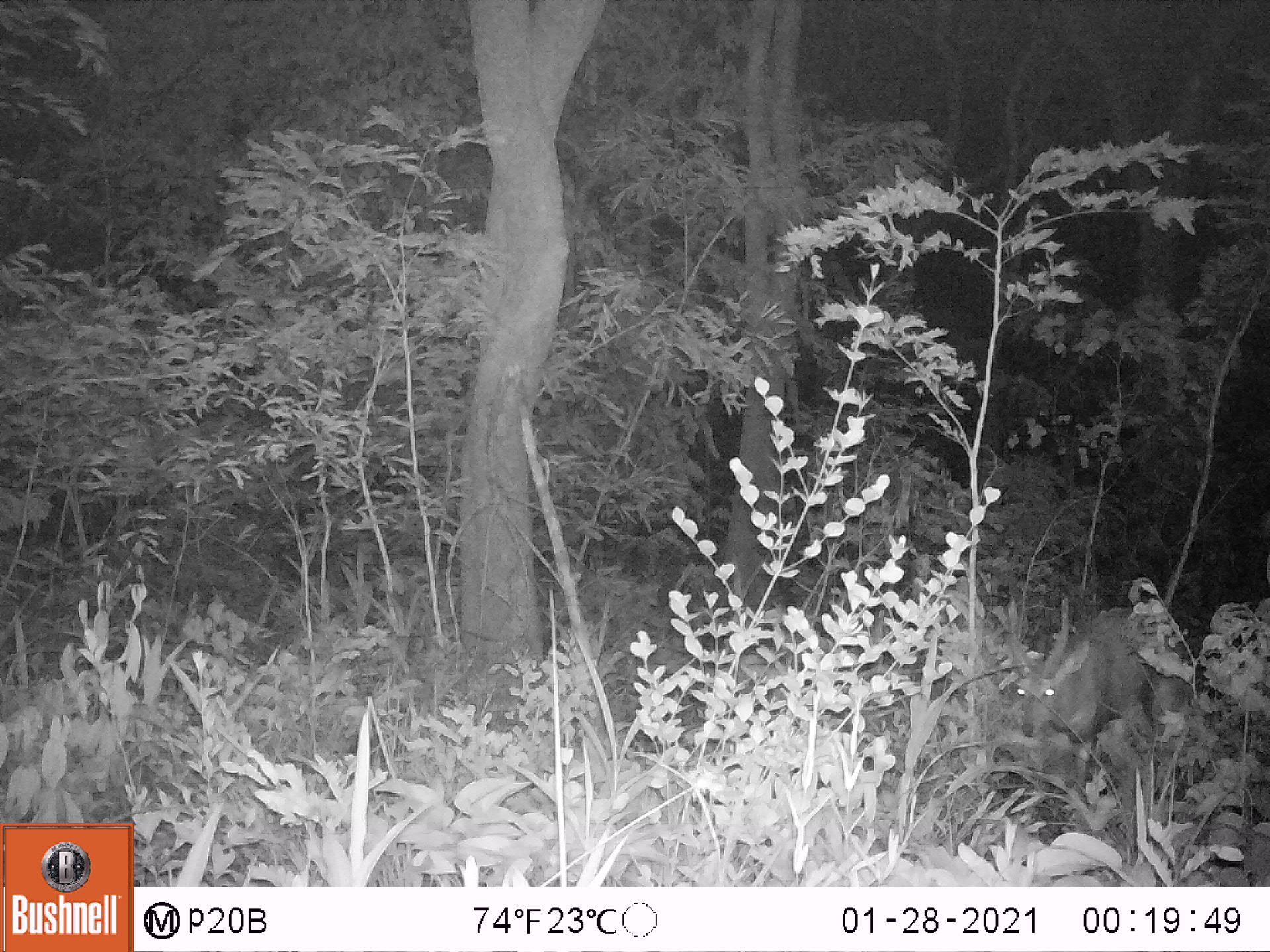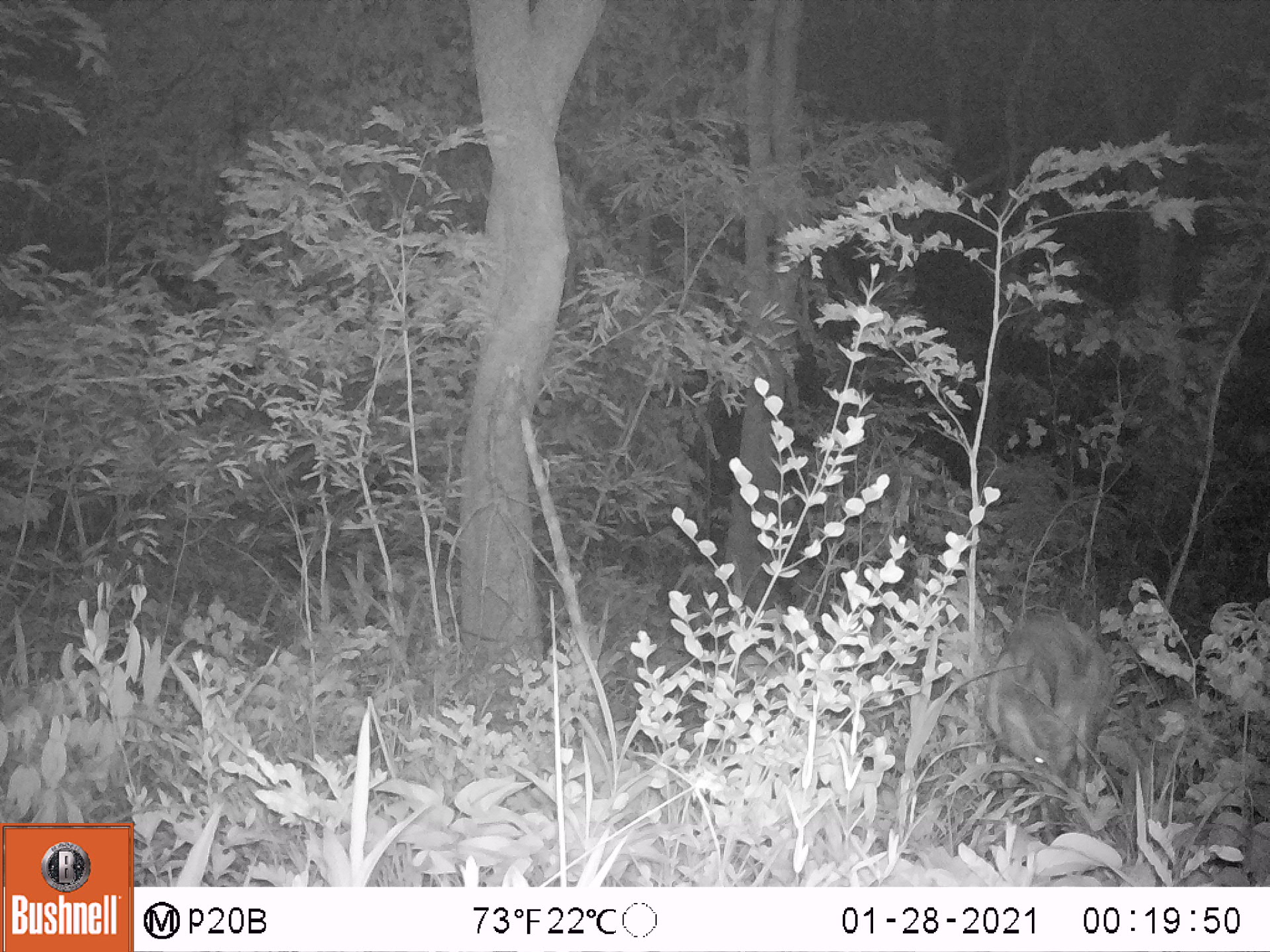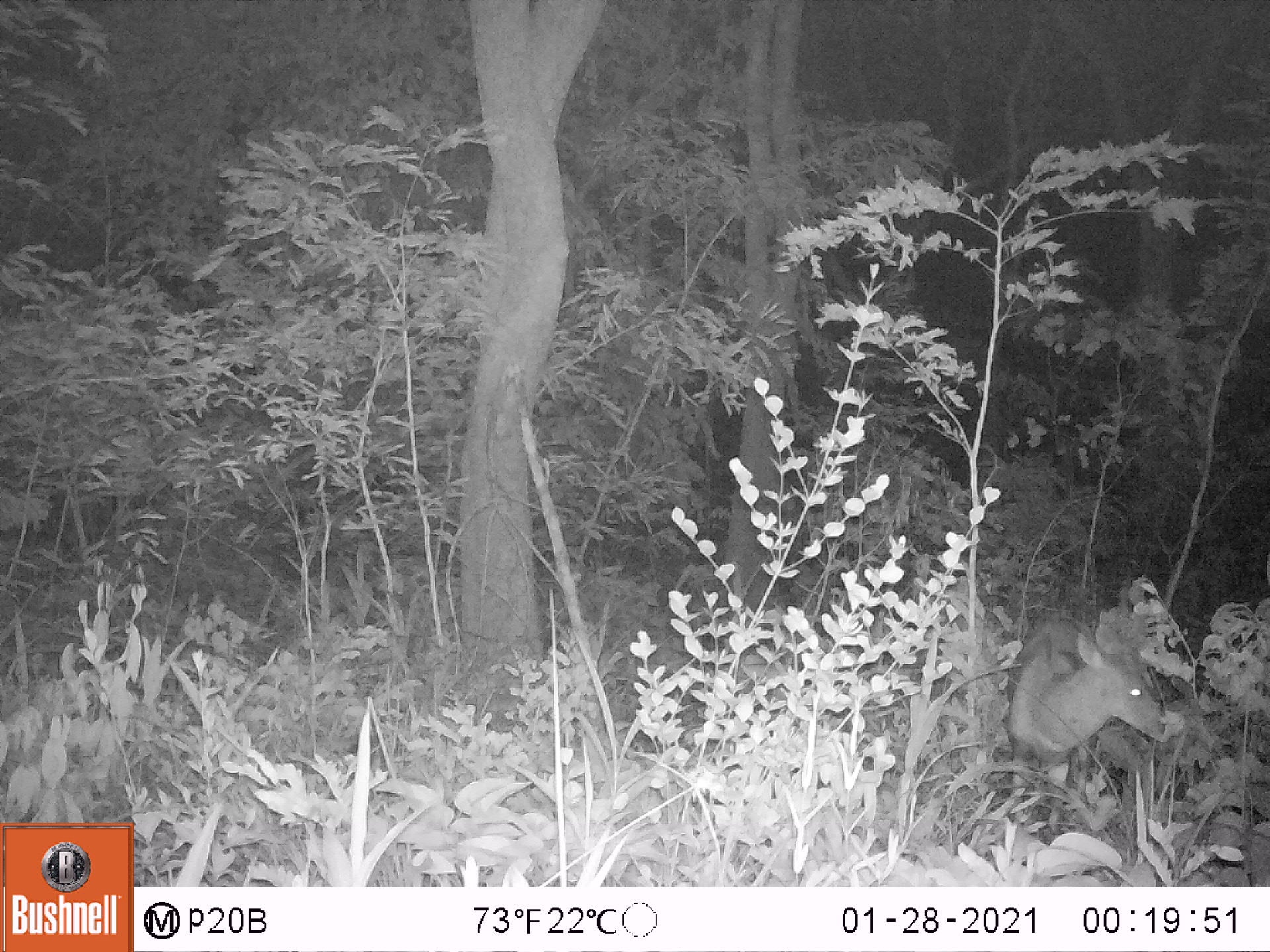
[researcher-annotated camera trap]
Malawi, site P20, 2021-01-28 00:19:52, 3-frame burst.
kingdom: Animalia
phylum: Chordata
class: Mammalia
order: Artiodactyla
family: Bovidae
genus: Tragelaphus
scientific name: Tragelaphus sylvaticus sylvaticus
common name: cape bushbuck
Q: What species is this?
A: Cape bushbuck (Tragelaphus sylvaticus sylvaticus).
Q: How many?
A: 1.